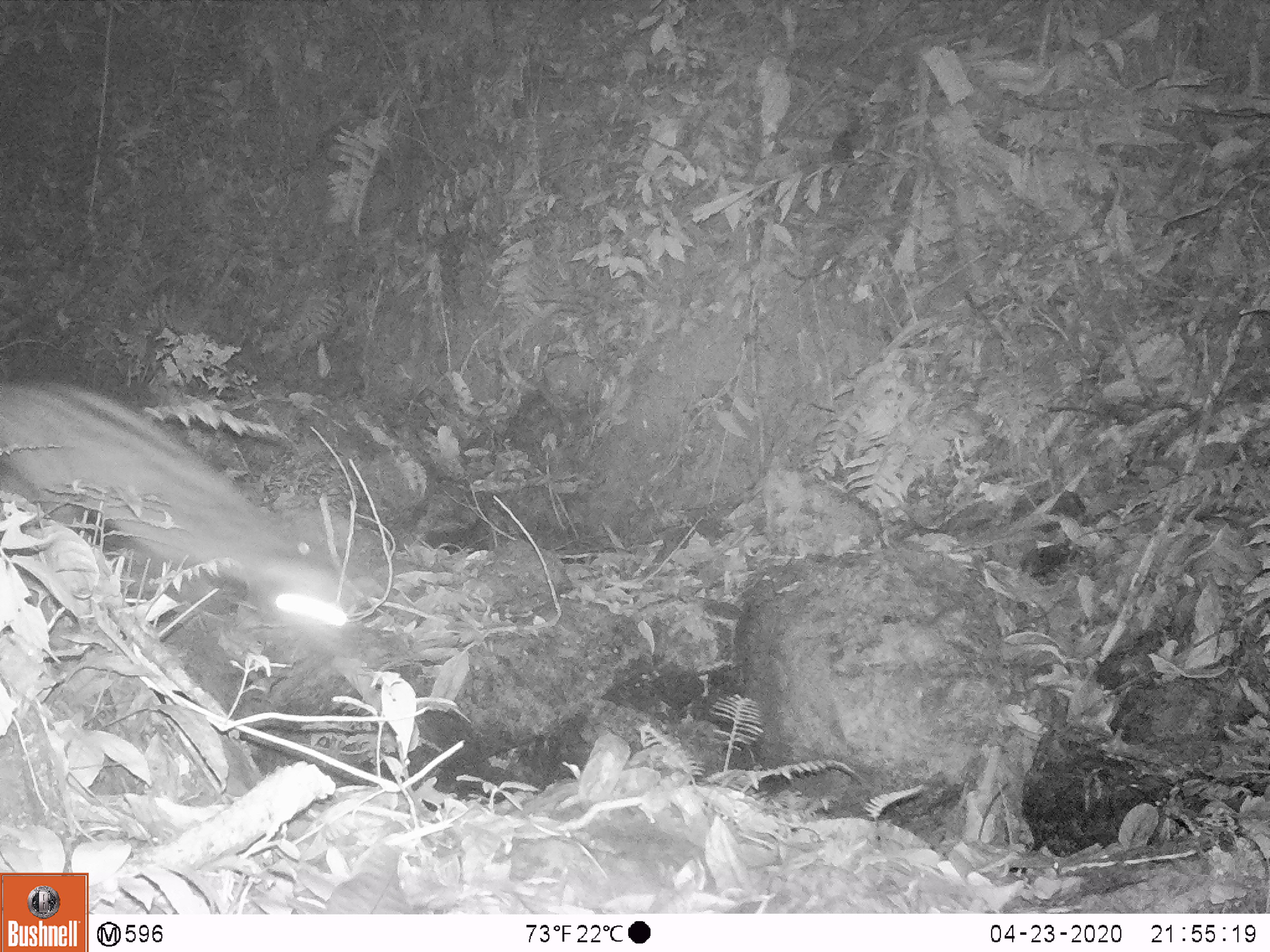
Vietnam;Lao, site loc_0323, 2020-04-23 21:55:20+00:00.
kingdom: Animalia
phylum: Chordata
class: Mammalia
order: Carnivora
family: Viverridae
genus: Paradoxurus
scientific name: Paradoxurus hermaphroditus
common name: common palm civet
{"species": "common palm civet (Paradoxurus hermaphroditus)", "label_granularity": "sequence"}